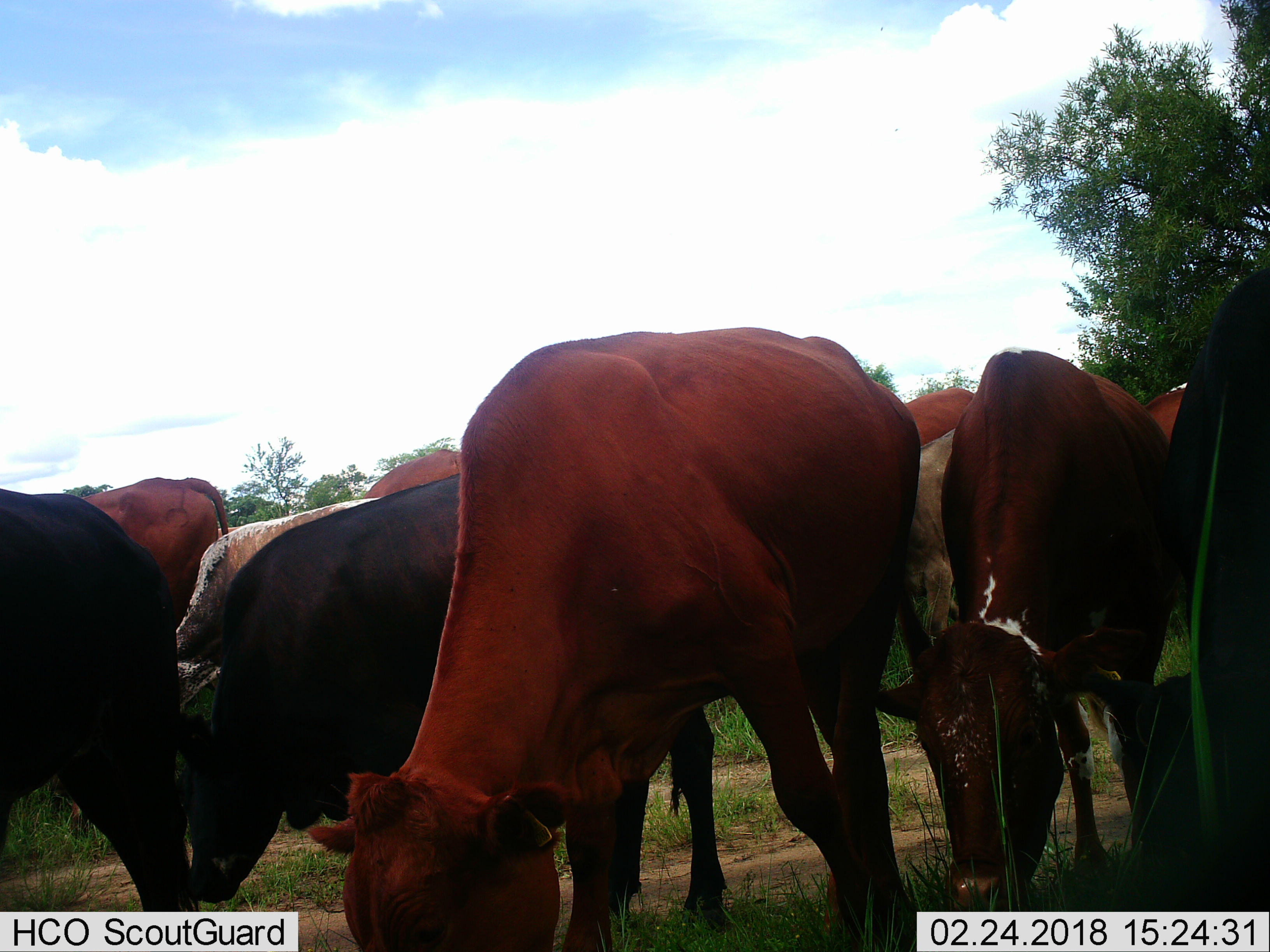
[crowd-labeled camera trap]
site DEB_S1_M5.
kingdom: Animalia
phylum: Chordata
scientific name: Vertebrata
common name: domestic animal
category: domesticanimal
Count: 11-50.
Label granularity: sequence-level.